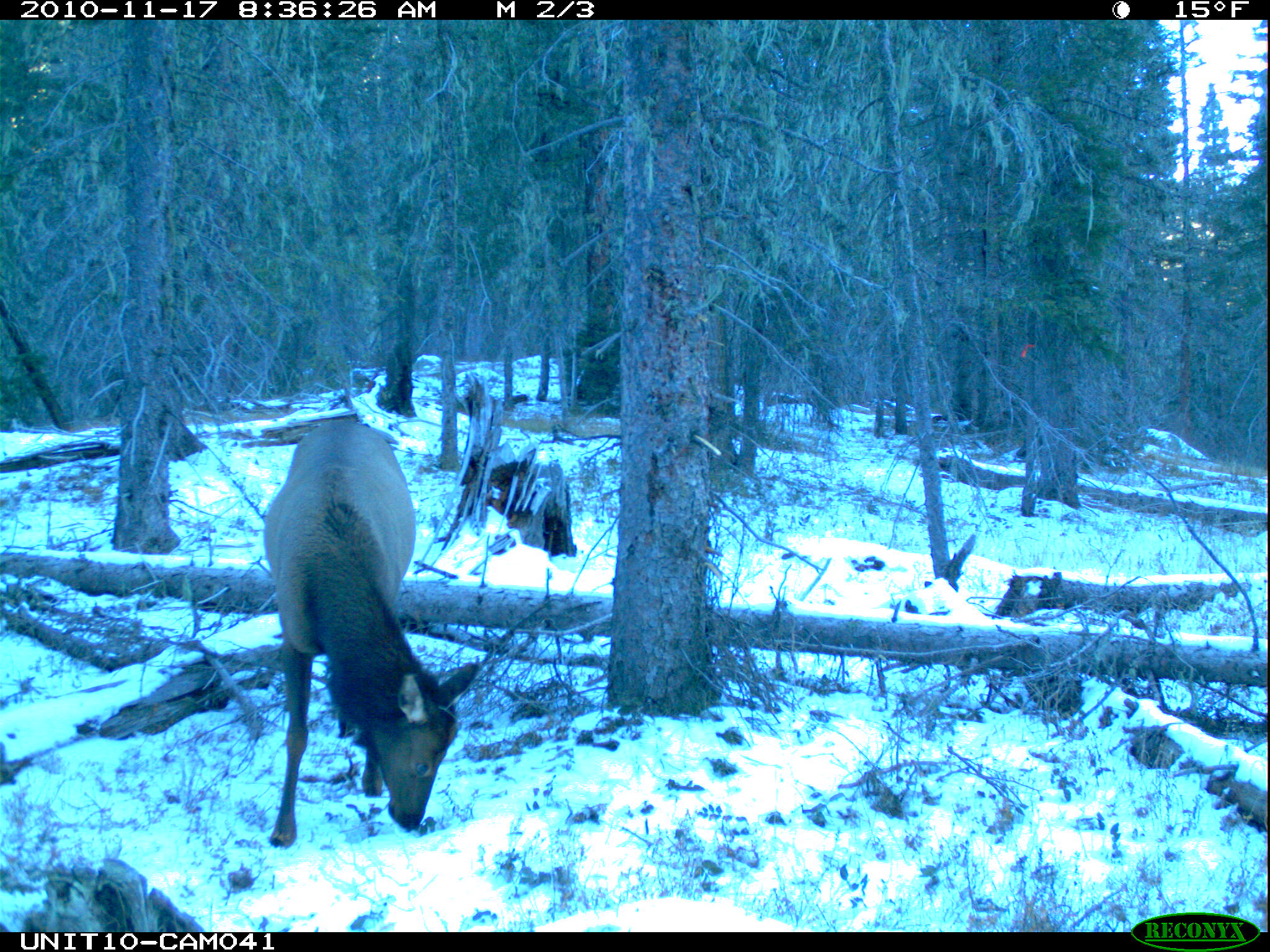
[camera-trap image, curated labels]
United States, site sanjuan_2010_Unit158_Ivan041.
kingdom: Animalia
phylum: Chordata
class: Mammalia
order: Artiodactyla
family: Cervidae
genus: Cervus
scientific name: Cervus elaphus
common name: red deer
Cervus elaphus (red deer).